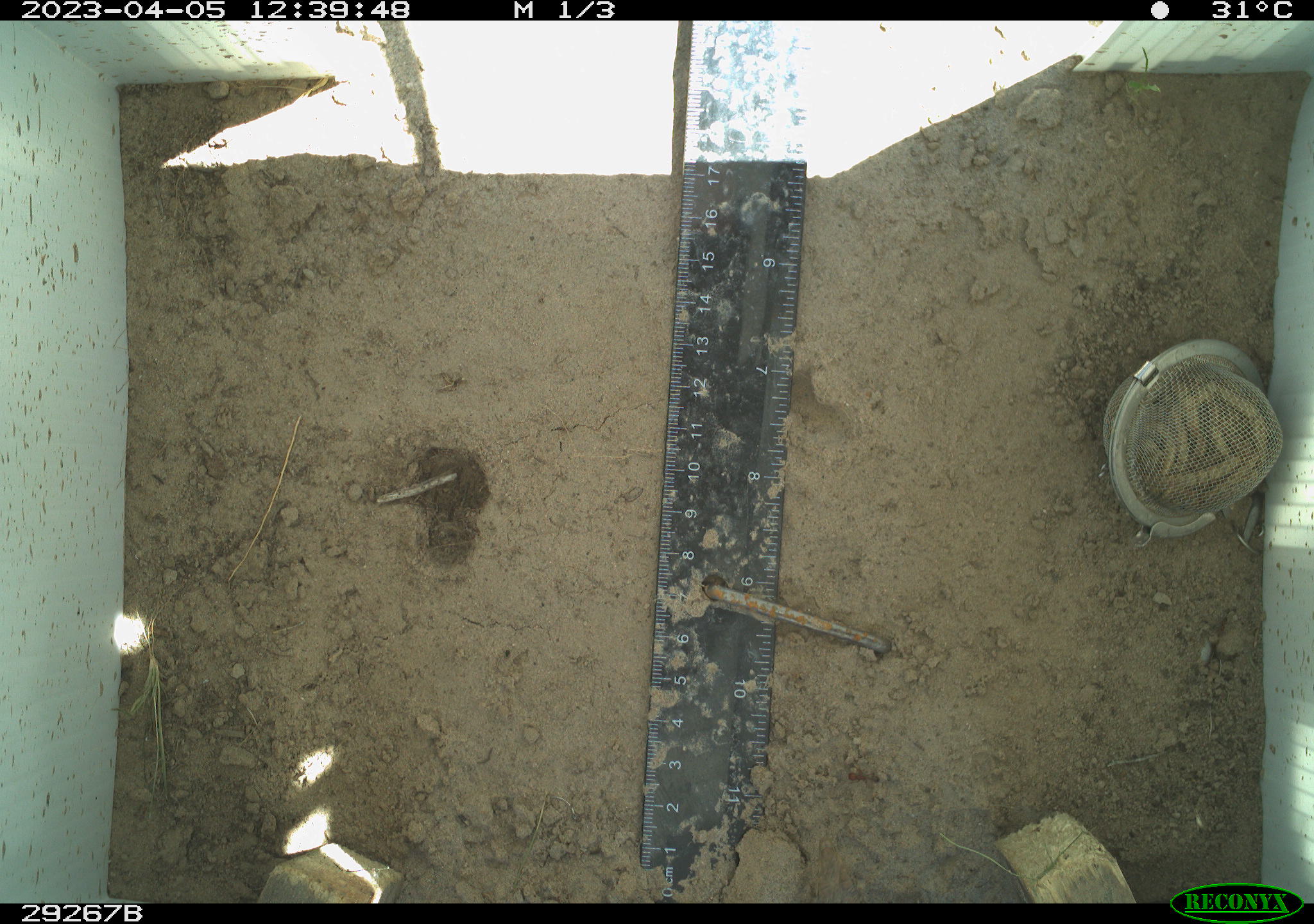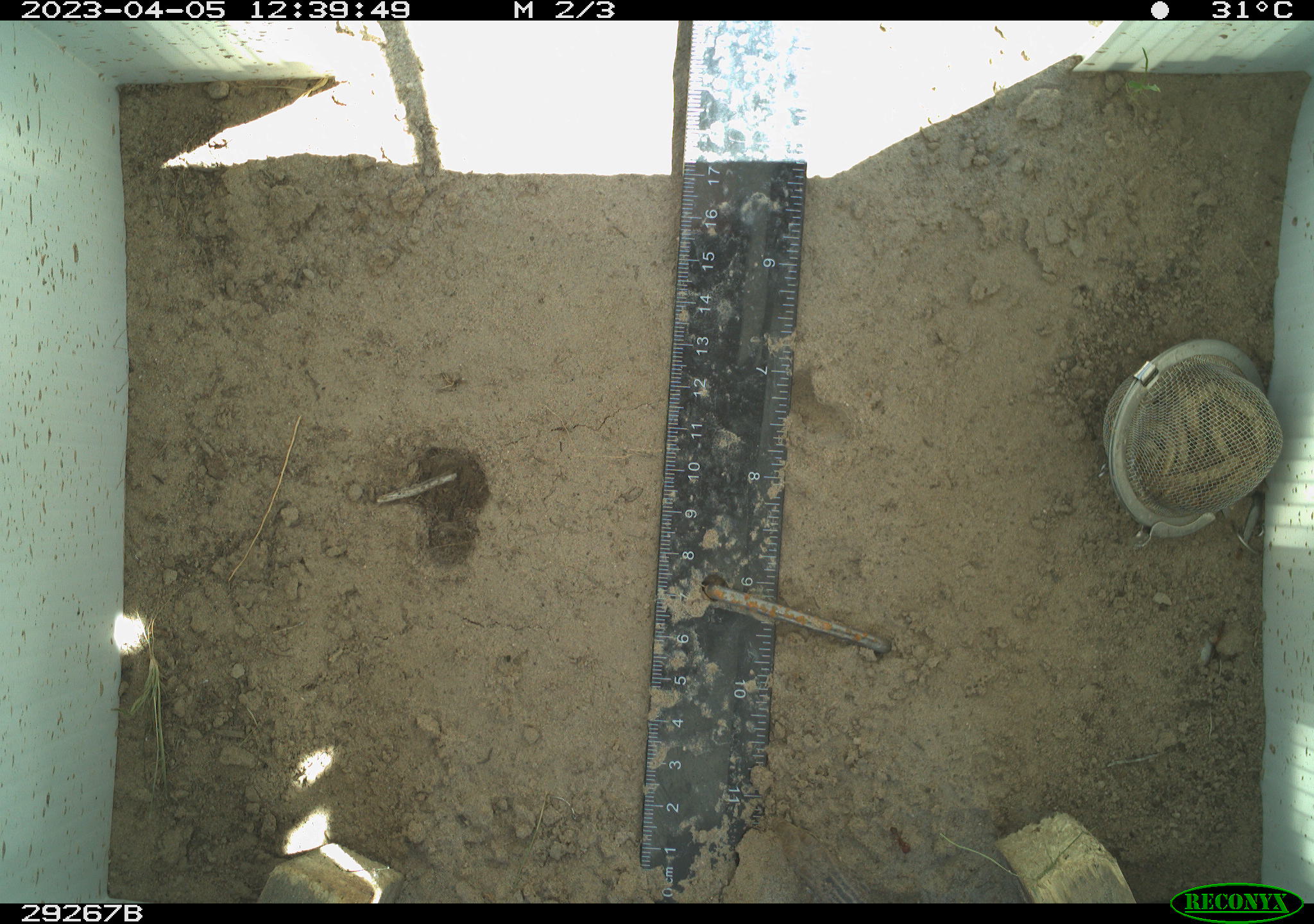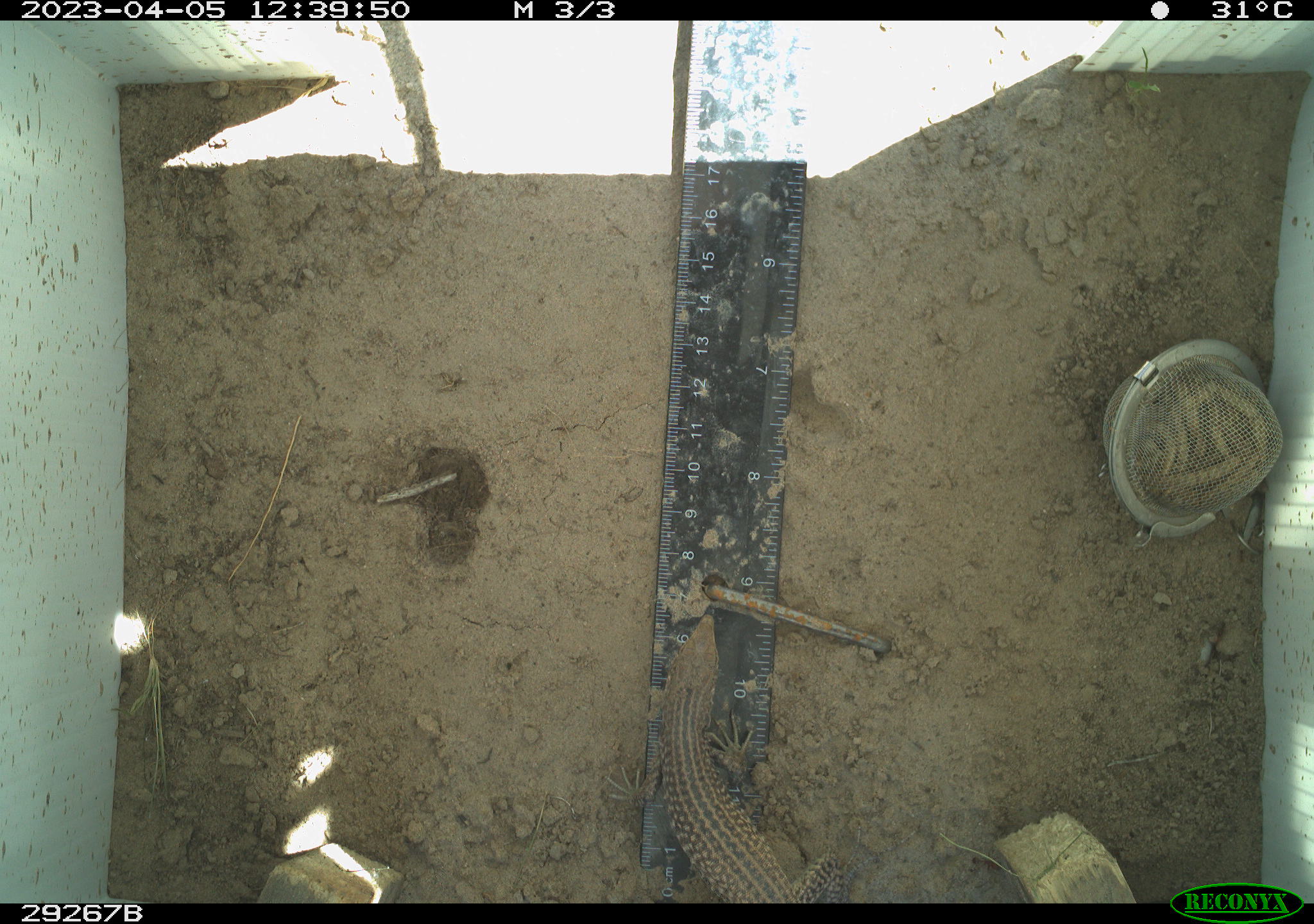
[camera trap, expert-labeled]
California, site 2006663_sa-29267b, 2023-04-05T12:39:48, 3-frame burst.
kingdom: Animalia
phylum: Chordata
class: Reptilia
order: Squamata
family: Teiidae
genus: Aspidoscelis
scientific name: Aspidoscelis tigris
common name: western whiptail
Western whiptail (Aspidoscelis tigris).